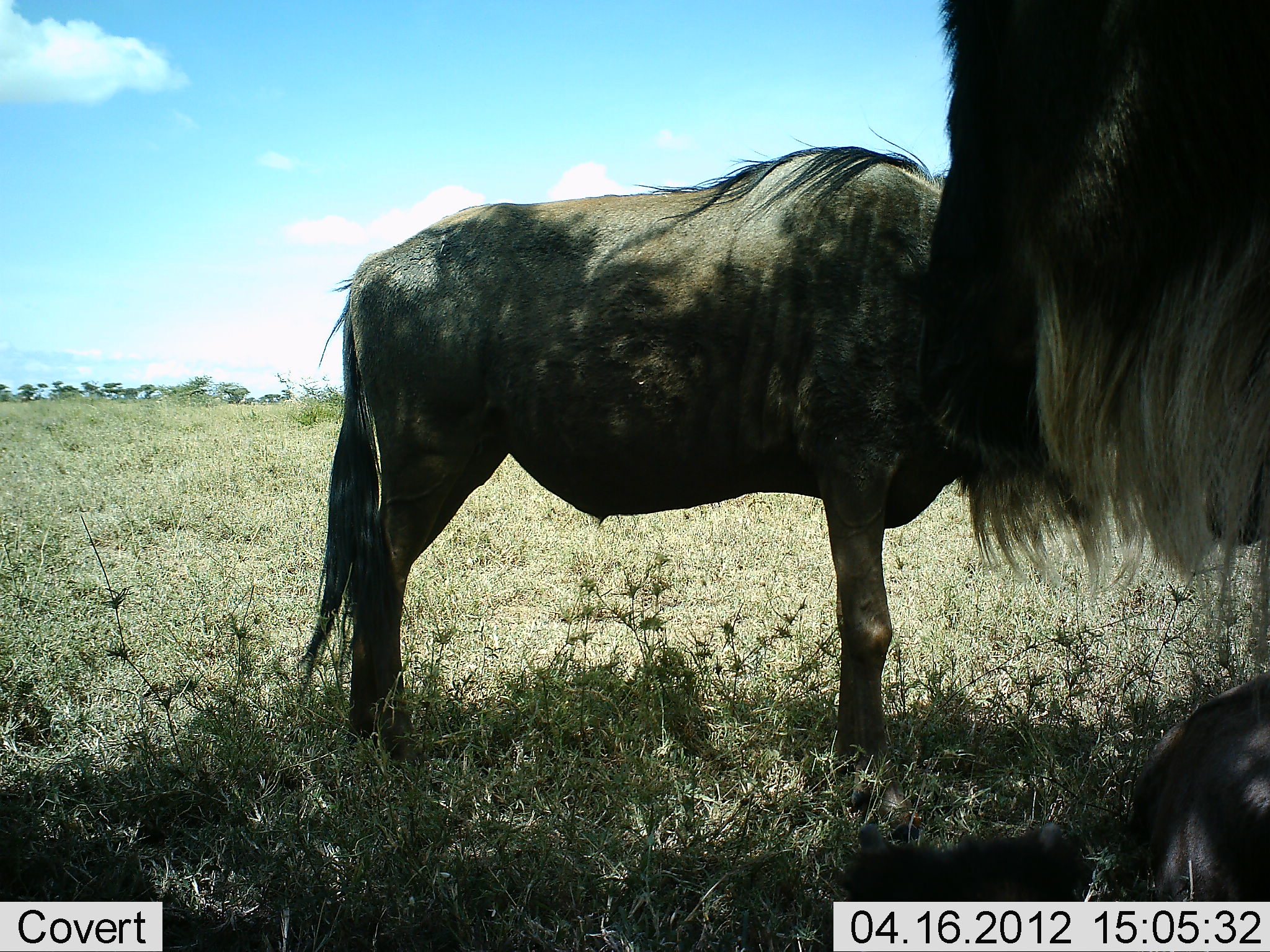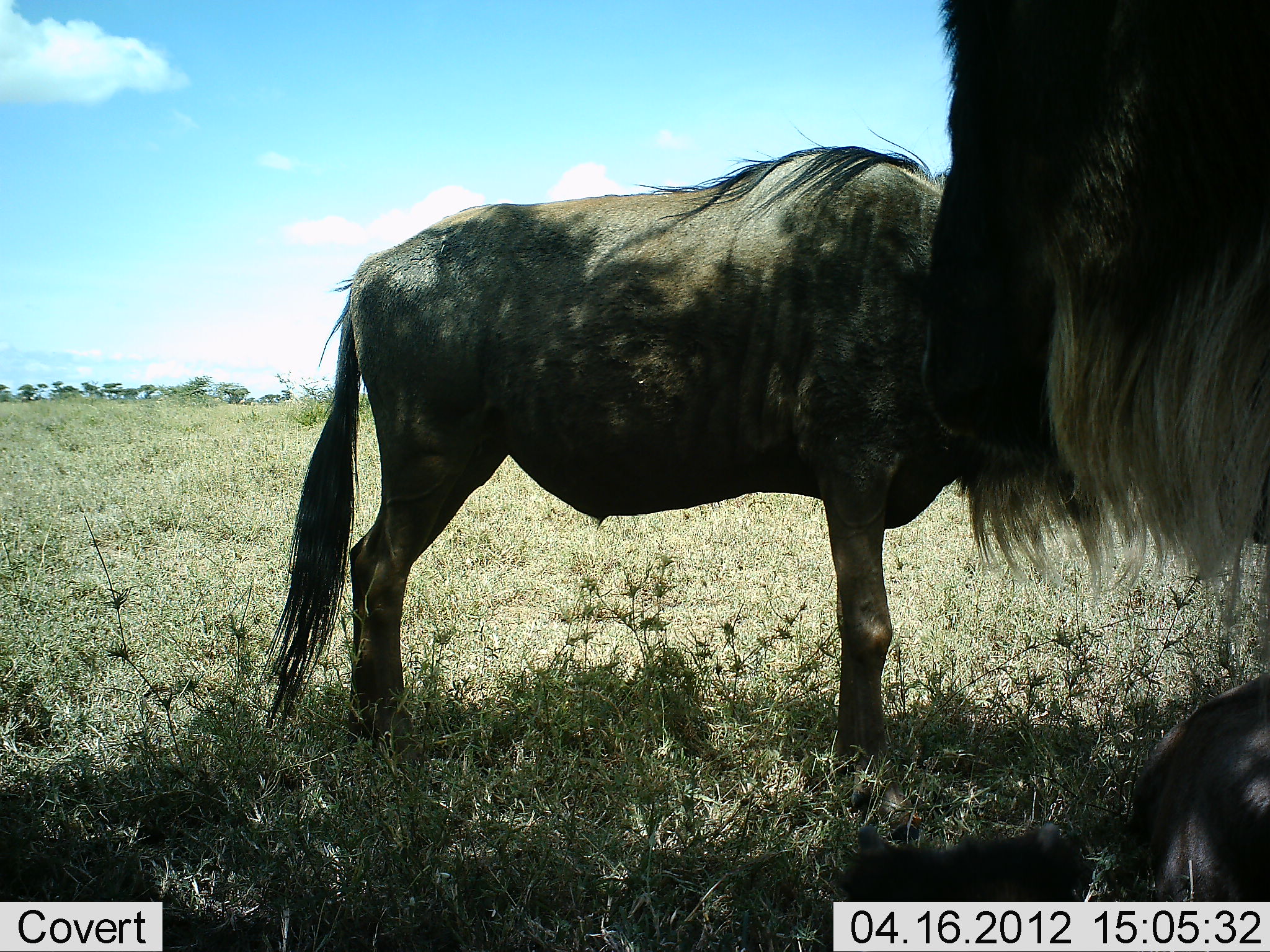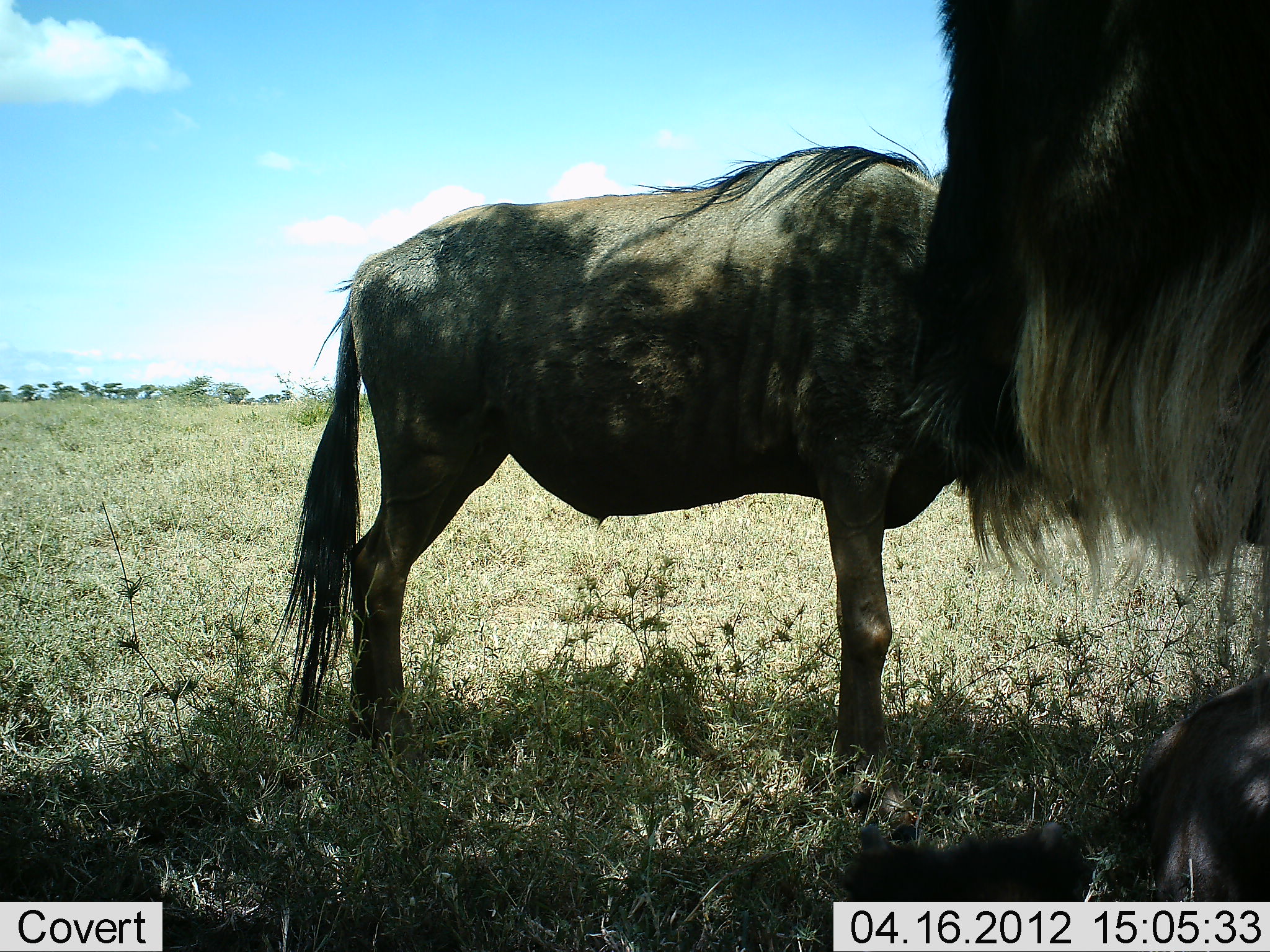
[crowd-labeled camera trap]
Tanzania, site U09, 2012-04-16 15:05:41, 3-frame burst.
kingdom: Animalia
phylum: Chordata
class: Mammalia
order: Artiodactyla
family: Bovidae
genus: Connochaetes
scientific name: Connochaetes taurinus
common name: blue wildebeest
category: wildebeest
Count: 3.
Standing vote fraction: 81%.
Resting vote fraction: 56%.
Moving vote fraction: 0%.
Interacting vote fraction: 0%.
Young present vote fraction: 11%.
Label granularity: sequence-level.